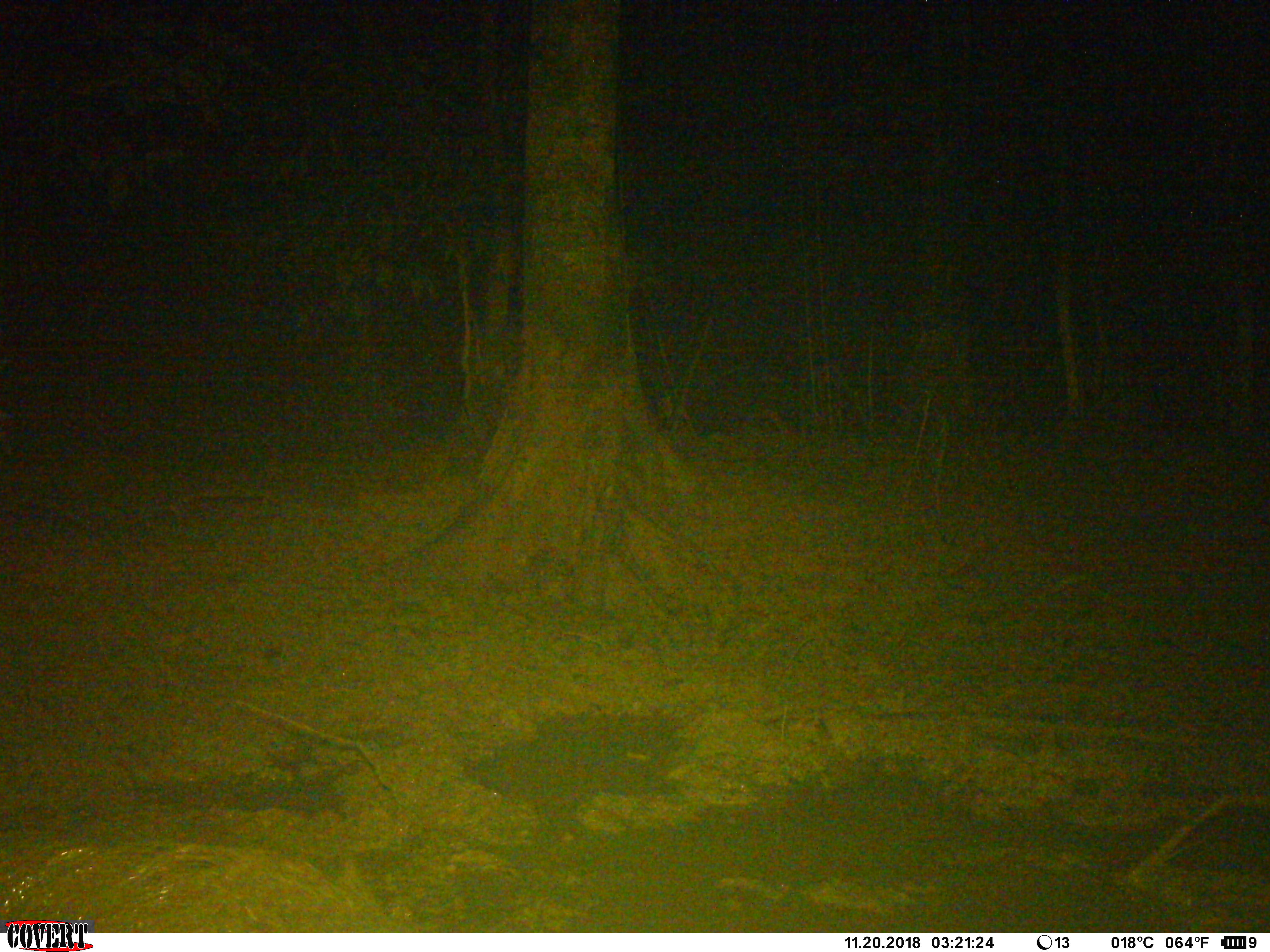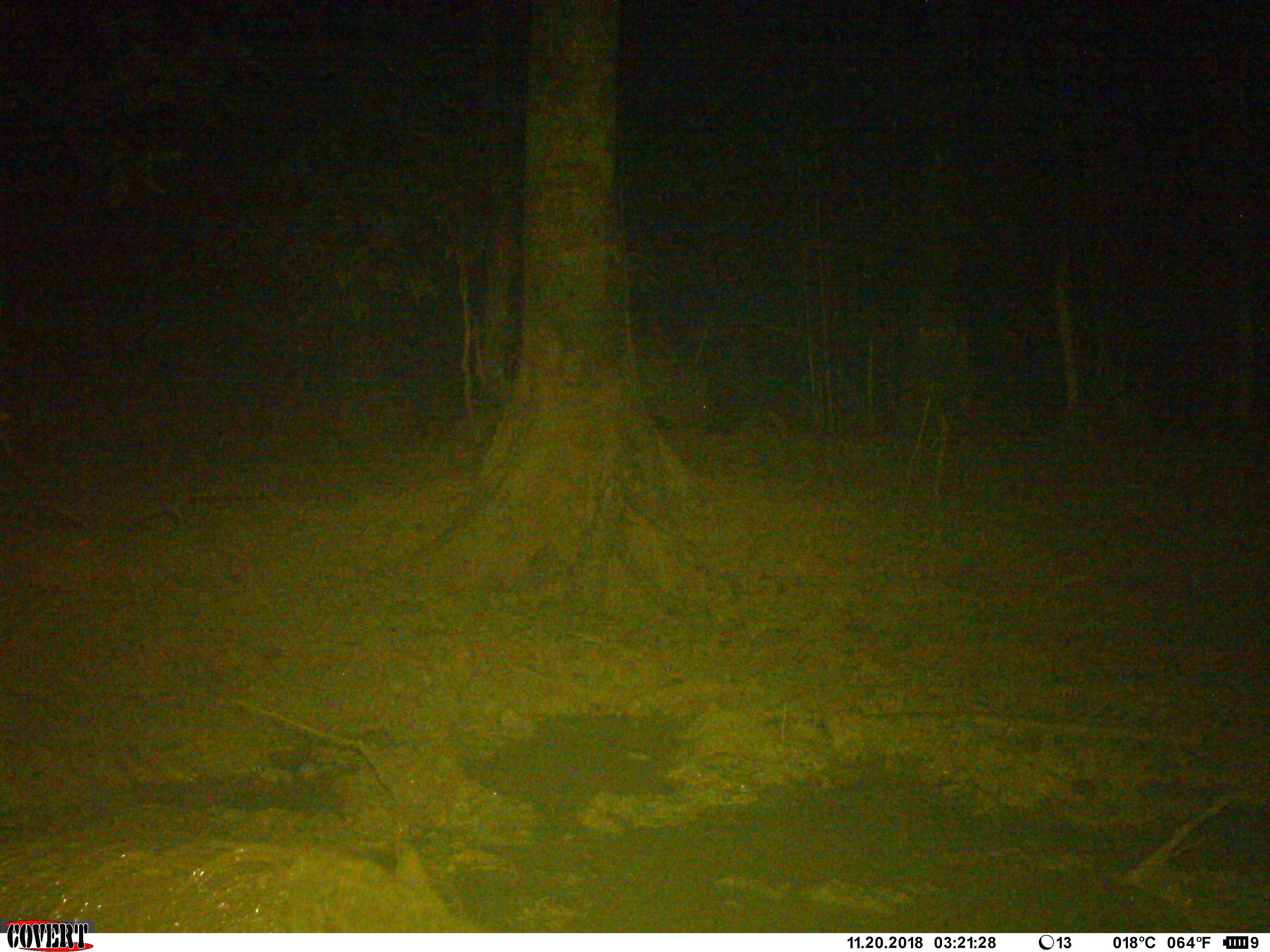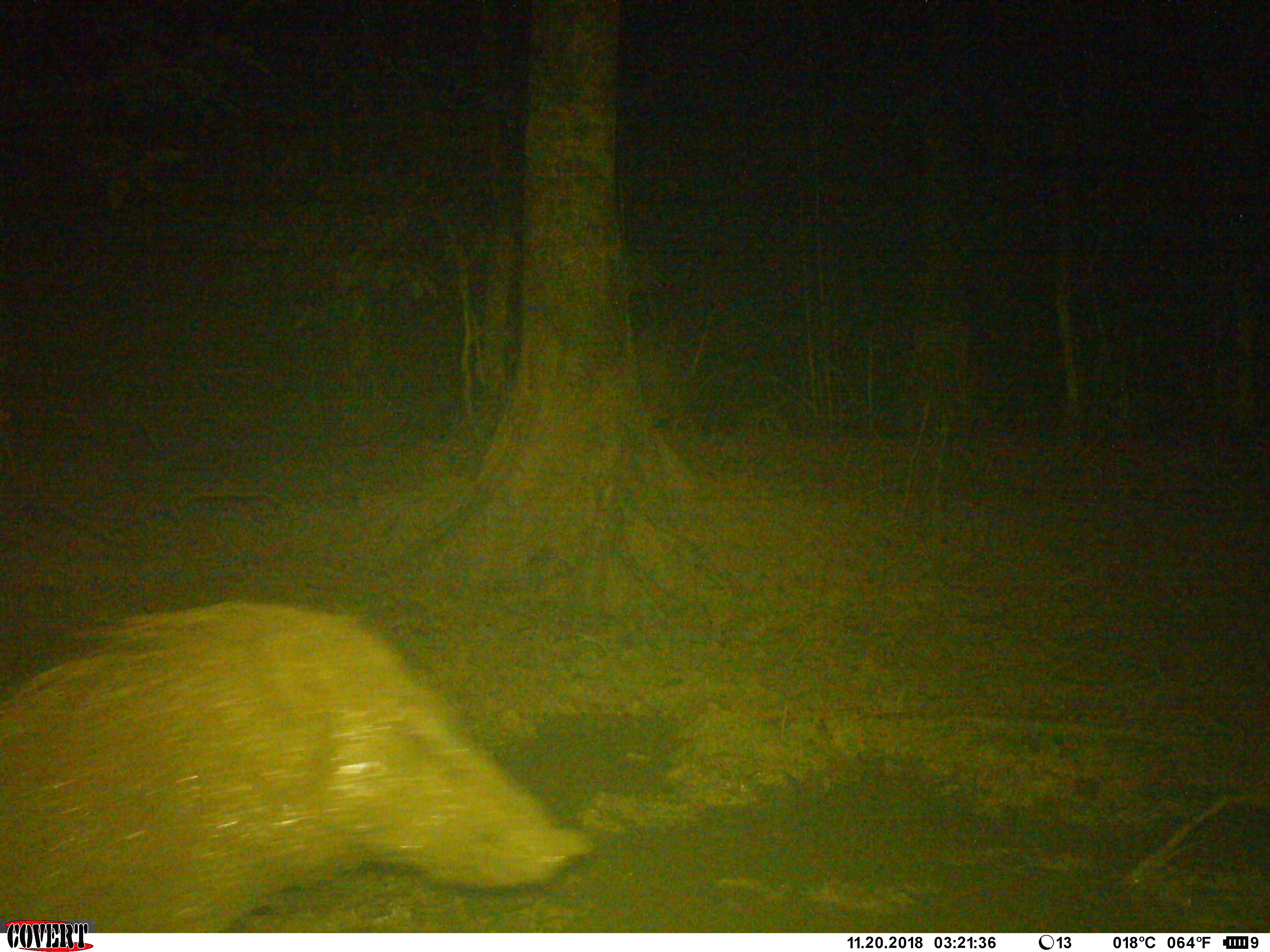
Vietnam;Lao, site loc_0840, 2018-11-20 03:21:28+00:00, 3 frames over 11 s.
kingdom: Animalia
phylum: Chordata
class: Mammalia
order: Artiodactyla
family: Suidae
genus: Sus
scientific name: Sus scrofa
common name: eurasian wild pig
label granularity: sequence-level